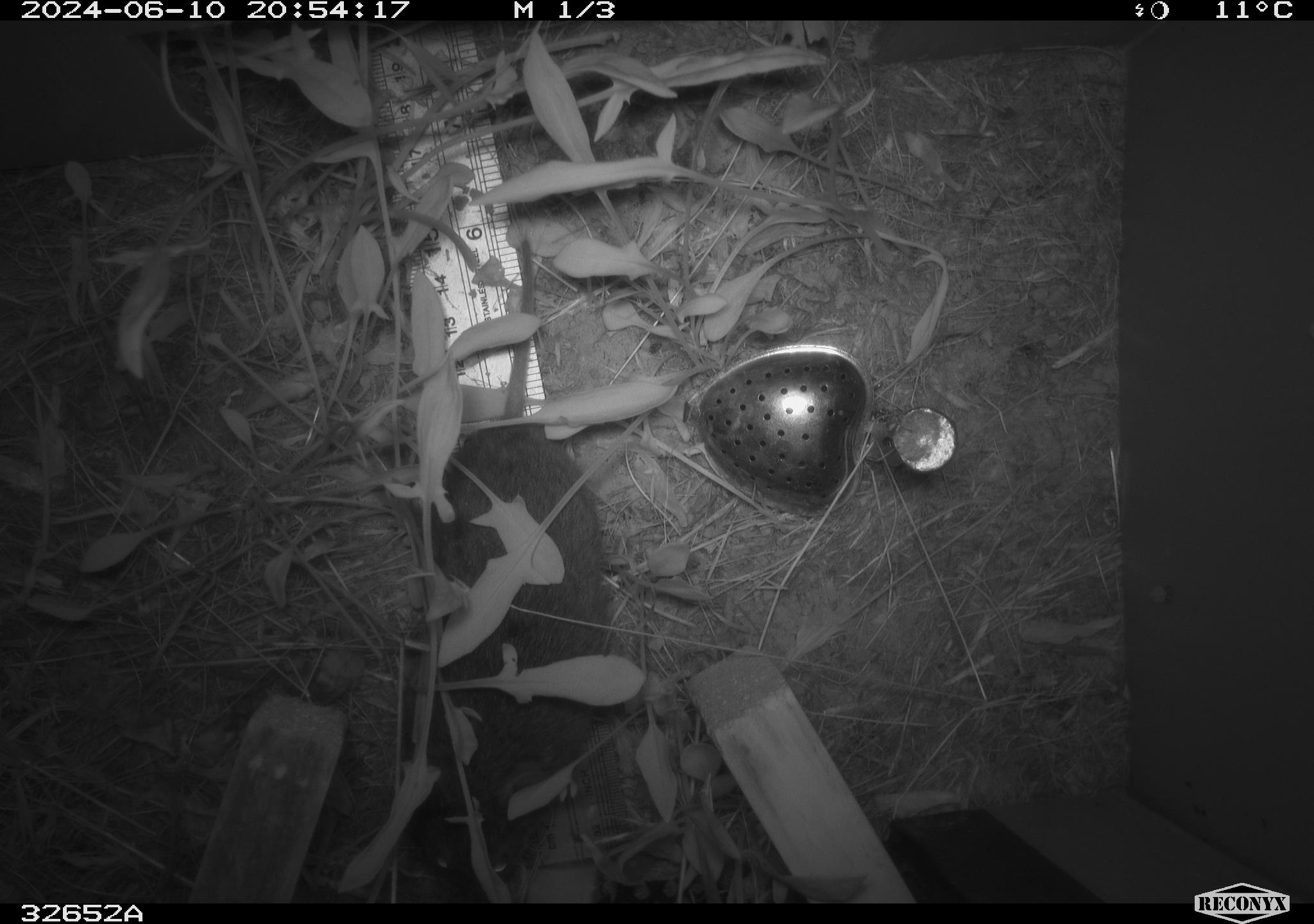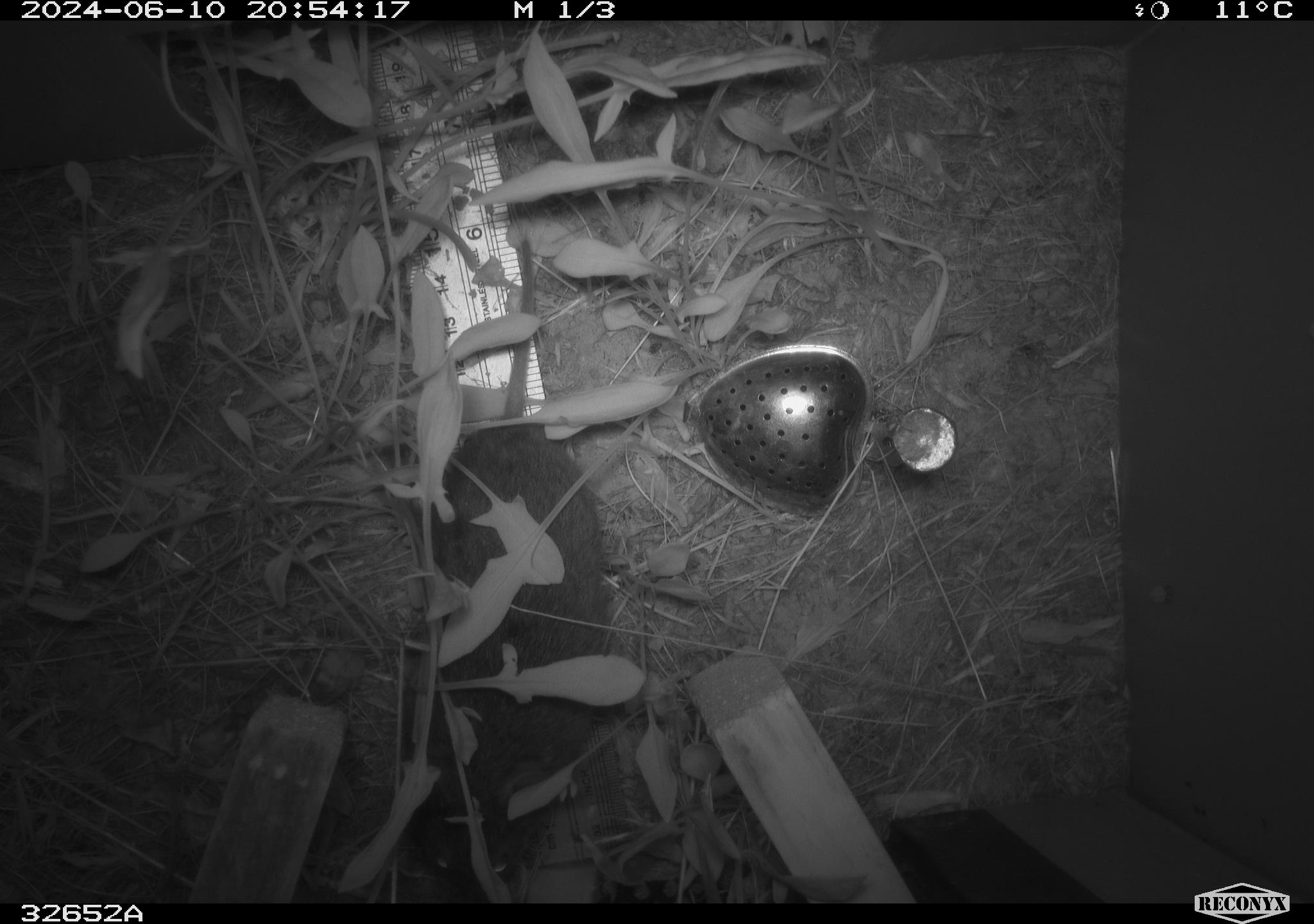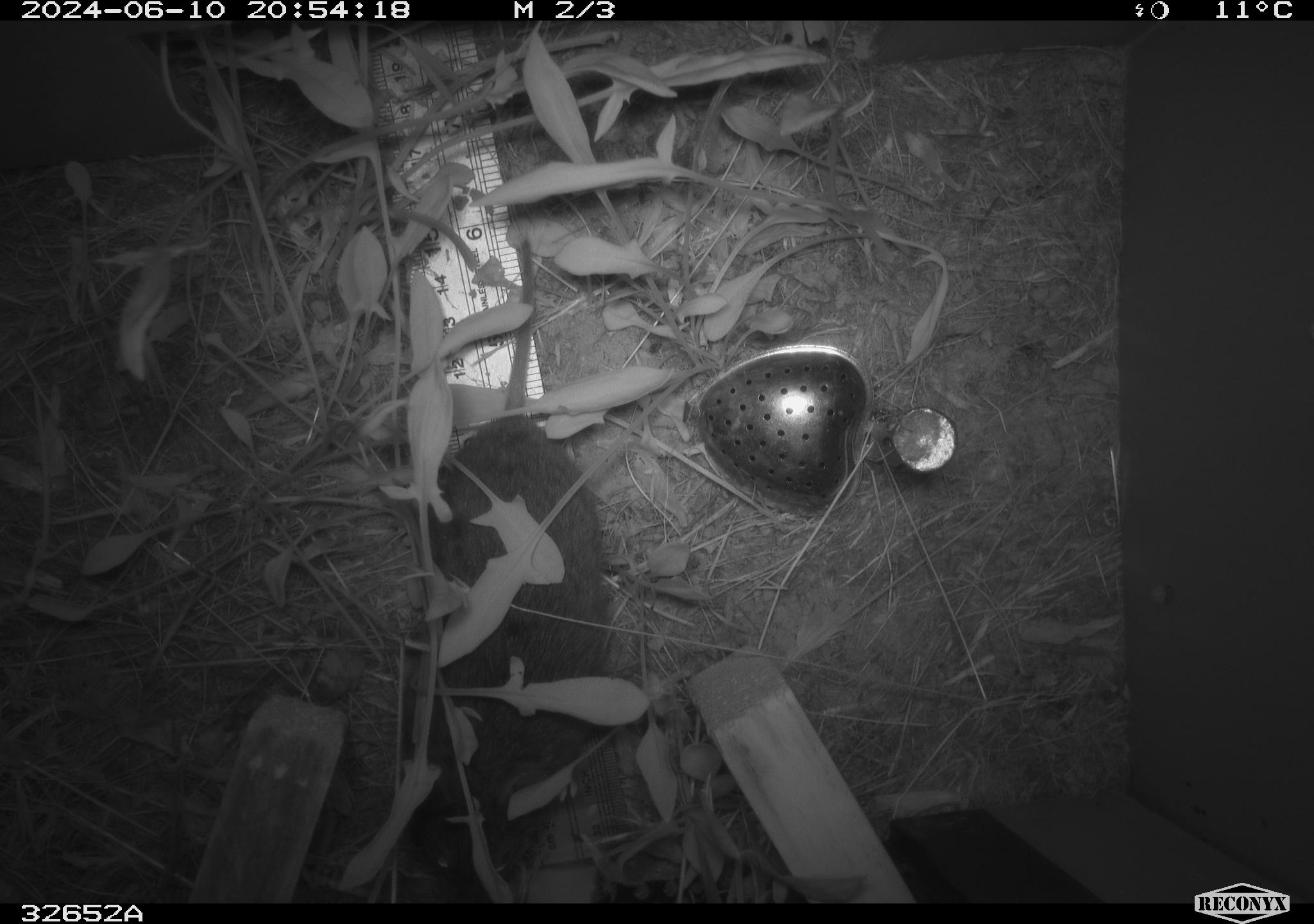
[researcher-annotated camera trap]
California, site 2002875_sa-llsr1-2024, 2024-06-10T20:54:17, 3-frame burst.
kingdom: Animalia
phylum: Chordata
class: Mammalia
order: Rodentia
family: Cricetidae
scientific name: Arvicolinae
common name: voles, lemmings, and muskrats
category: arvicolinae subfamily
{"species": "arvicolinae subfamily (voles, lemmings, and muskrats) (Arvicolinae)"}